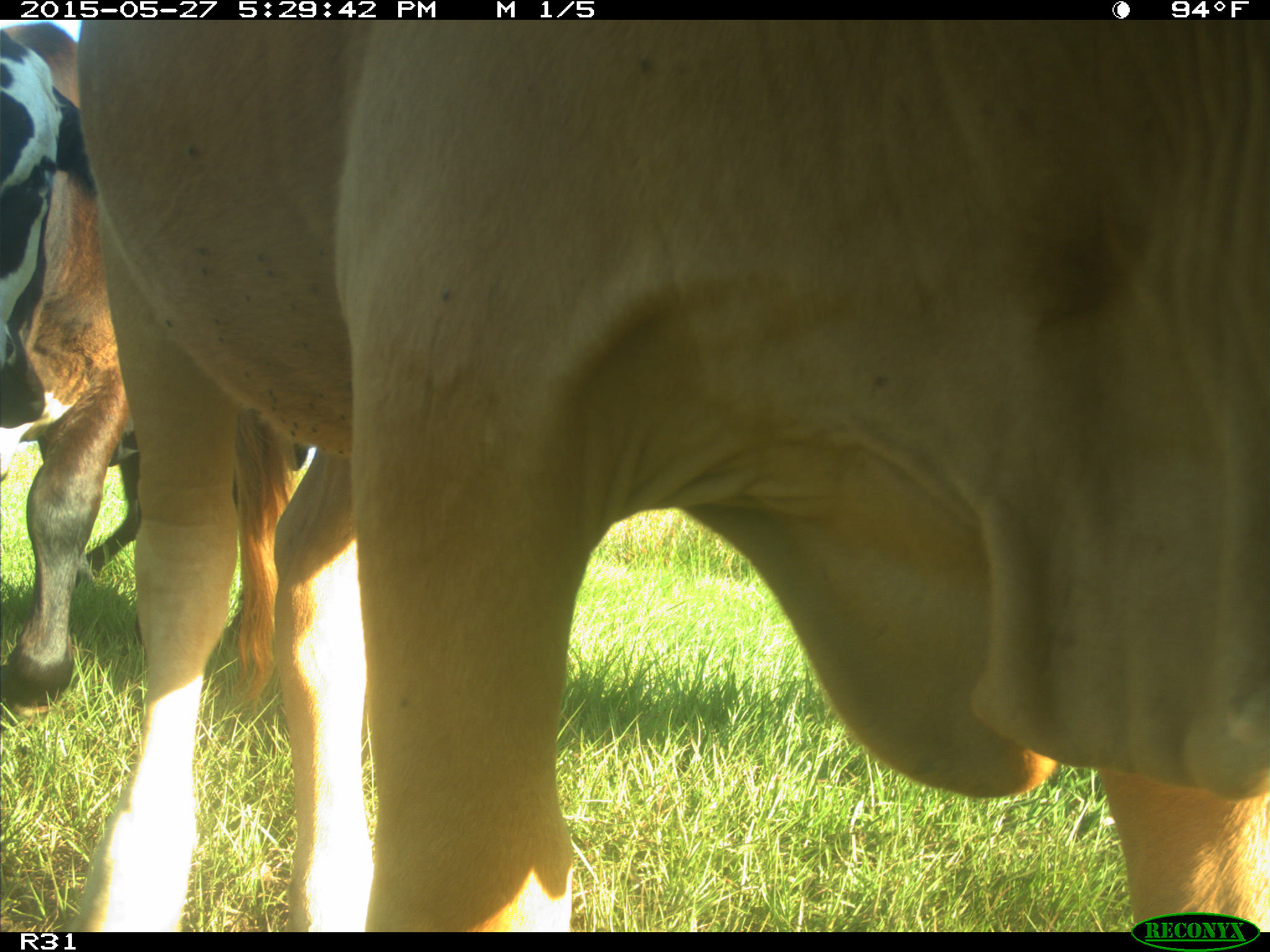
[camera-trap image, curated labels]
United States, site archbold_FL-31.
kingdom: Animalia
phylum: Chordata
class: Mammalia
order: Artiodactyla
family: Bovidae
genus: Bos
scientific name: Bos taurus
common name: domestic cow